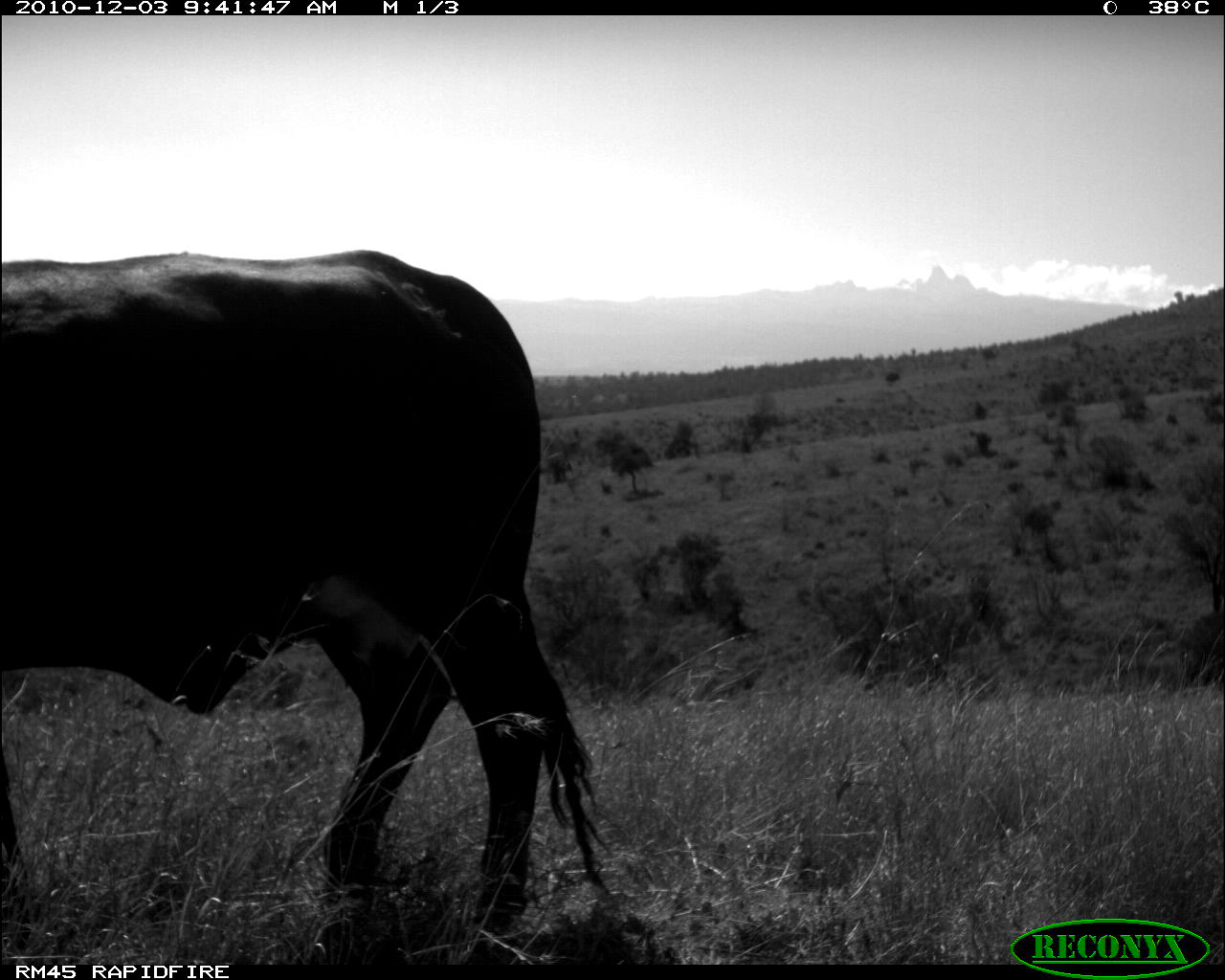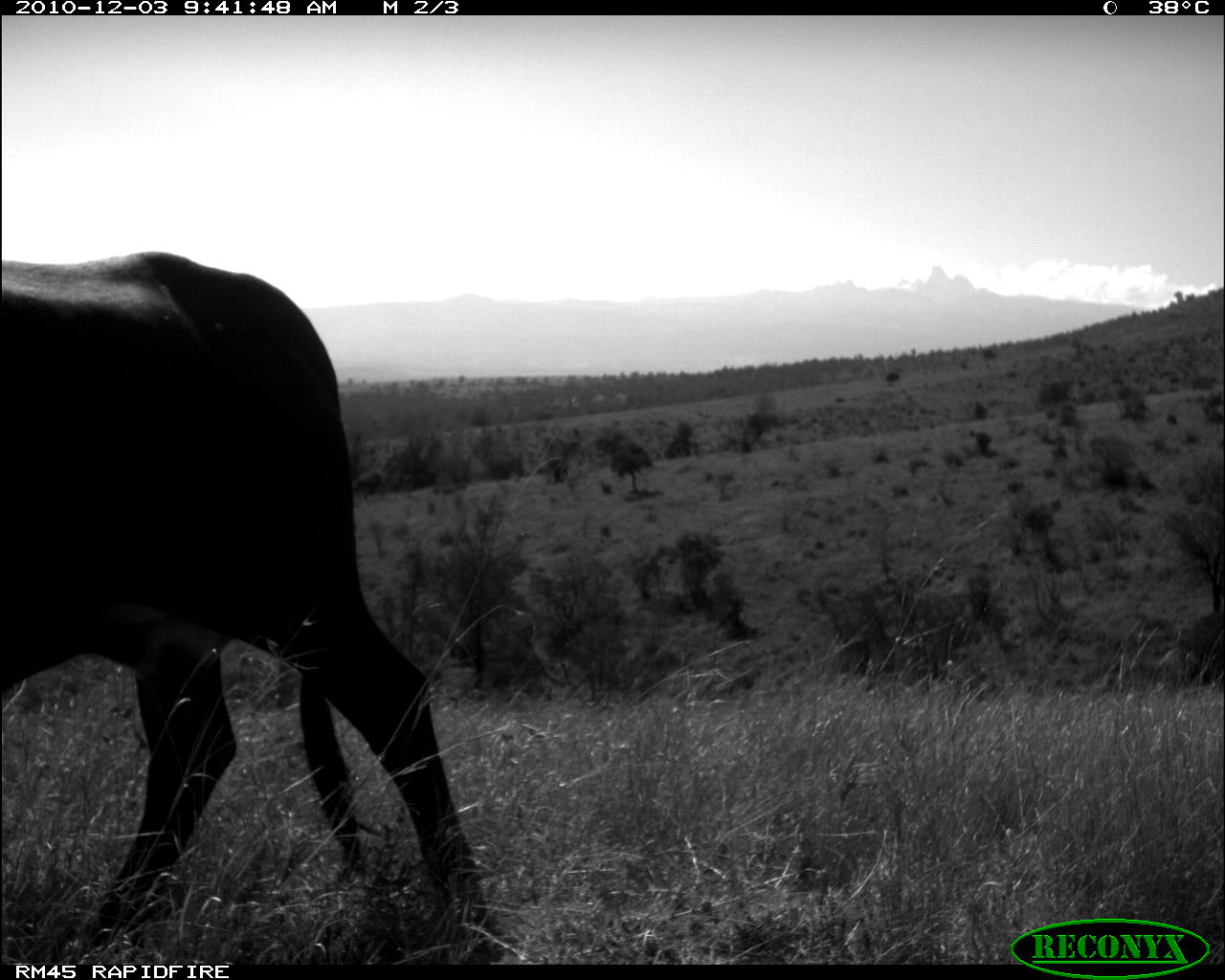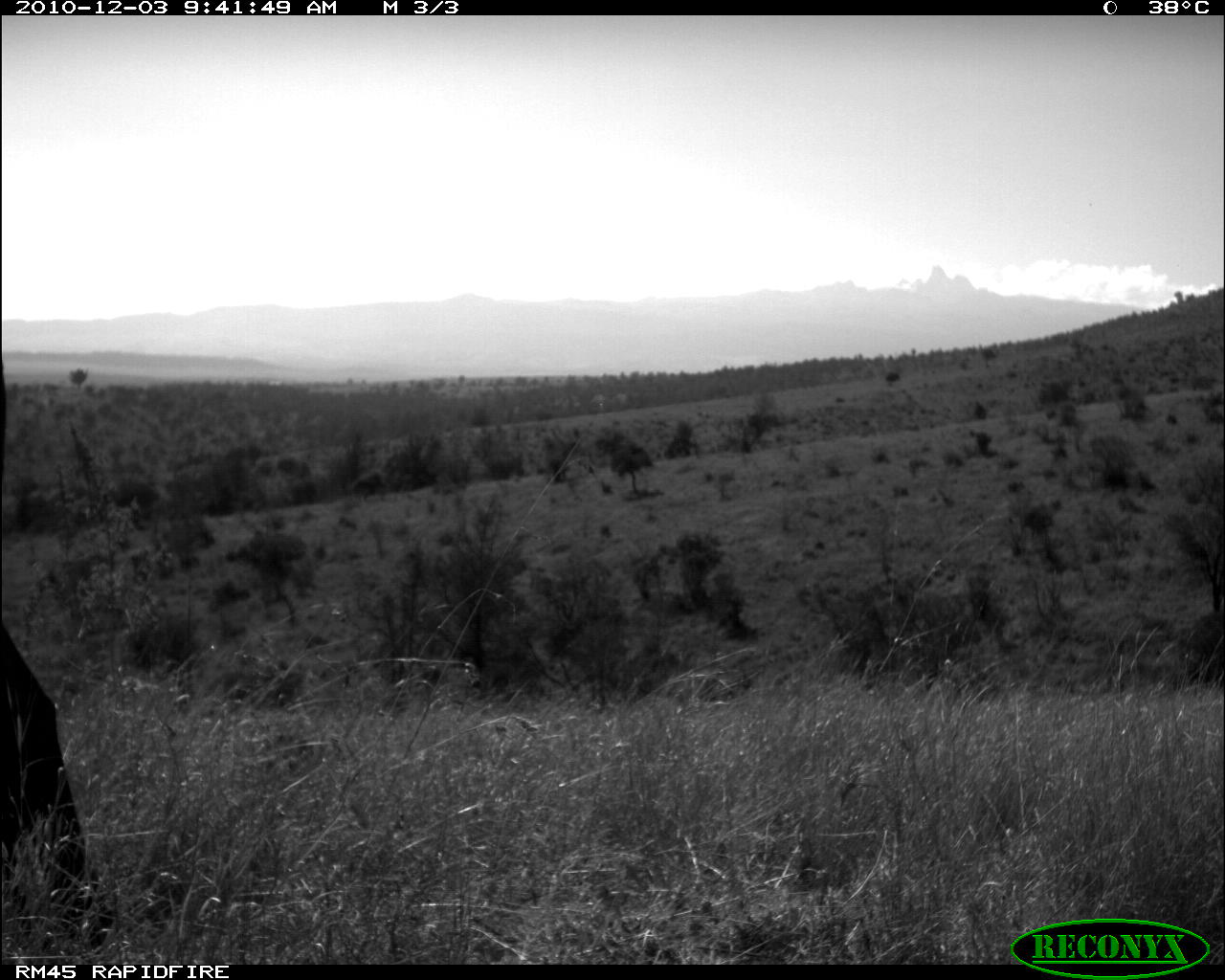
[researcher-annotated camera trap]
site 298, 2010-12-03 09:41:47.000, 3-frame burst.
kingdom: Animalia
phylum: Chordata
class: Mammalia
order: Artiodactyla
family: Bovidae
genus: Bos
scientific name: Bos taurus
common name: domestic cattle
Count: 1.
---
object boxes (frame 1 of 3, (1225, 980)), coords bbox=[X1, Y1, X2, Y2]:
bos taurus: bbox=[0, 246, 623, 960]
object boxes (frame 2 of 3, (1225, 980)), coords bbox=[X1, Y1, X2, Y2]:
bos taurus: bbox=[0, 246, 507, 963]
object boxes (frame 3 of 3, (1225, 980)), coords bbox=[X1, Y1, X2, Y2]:
bos taurus: bbox=[0, 351, 120, 964]